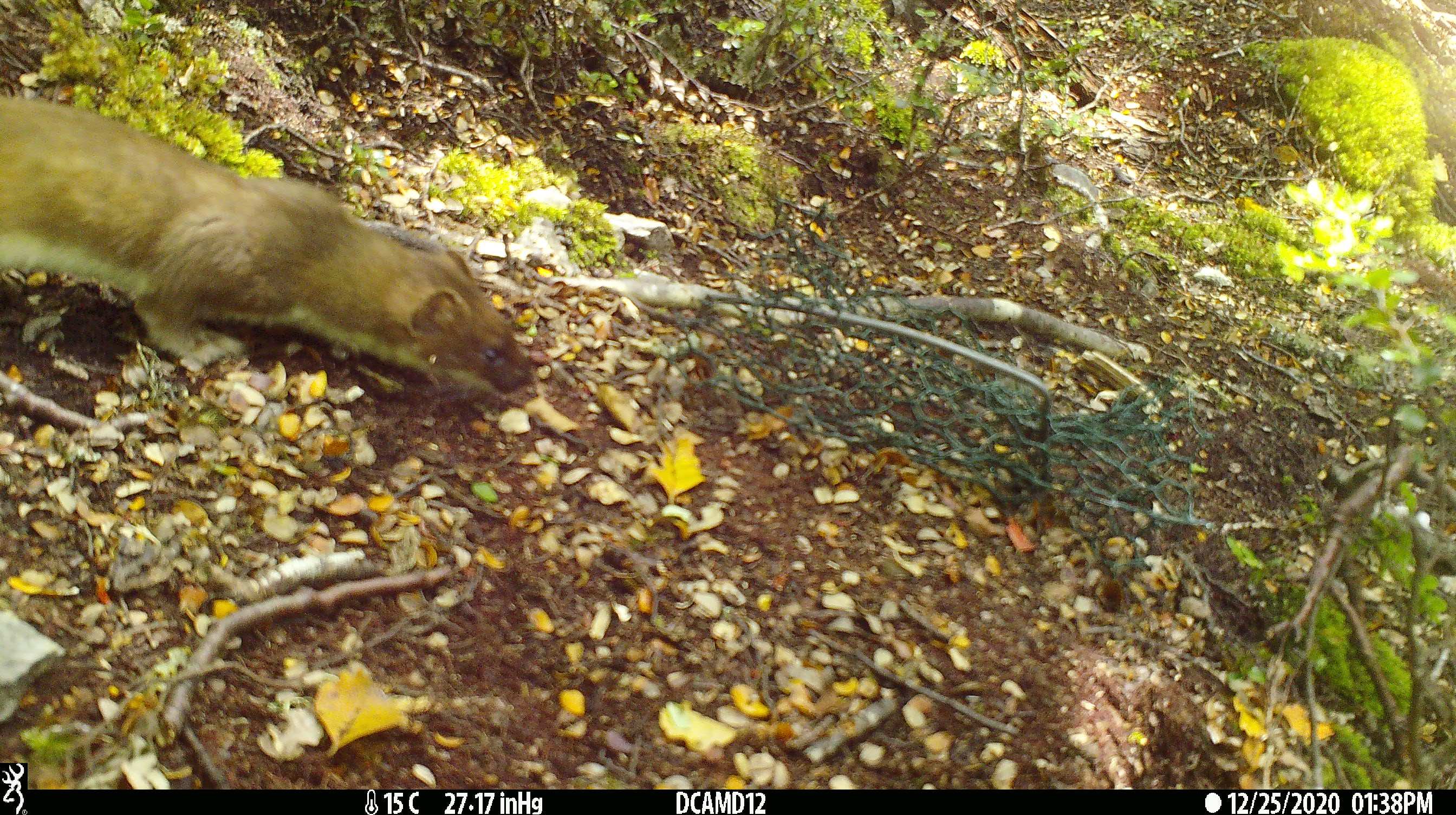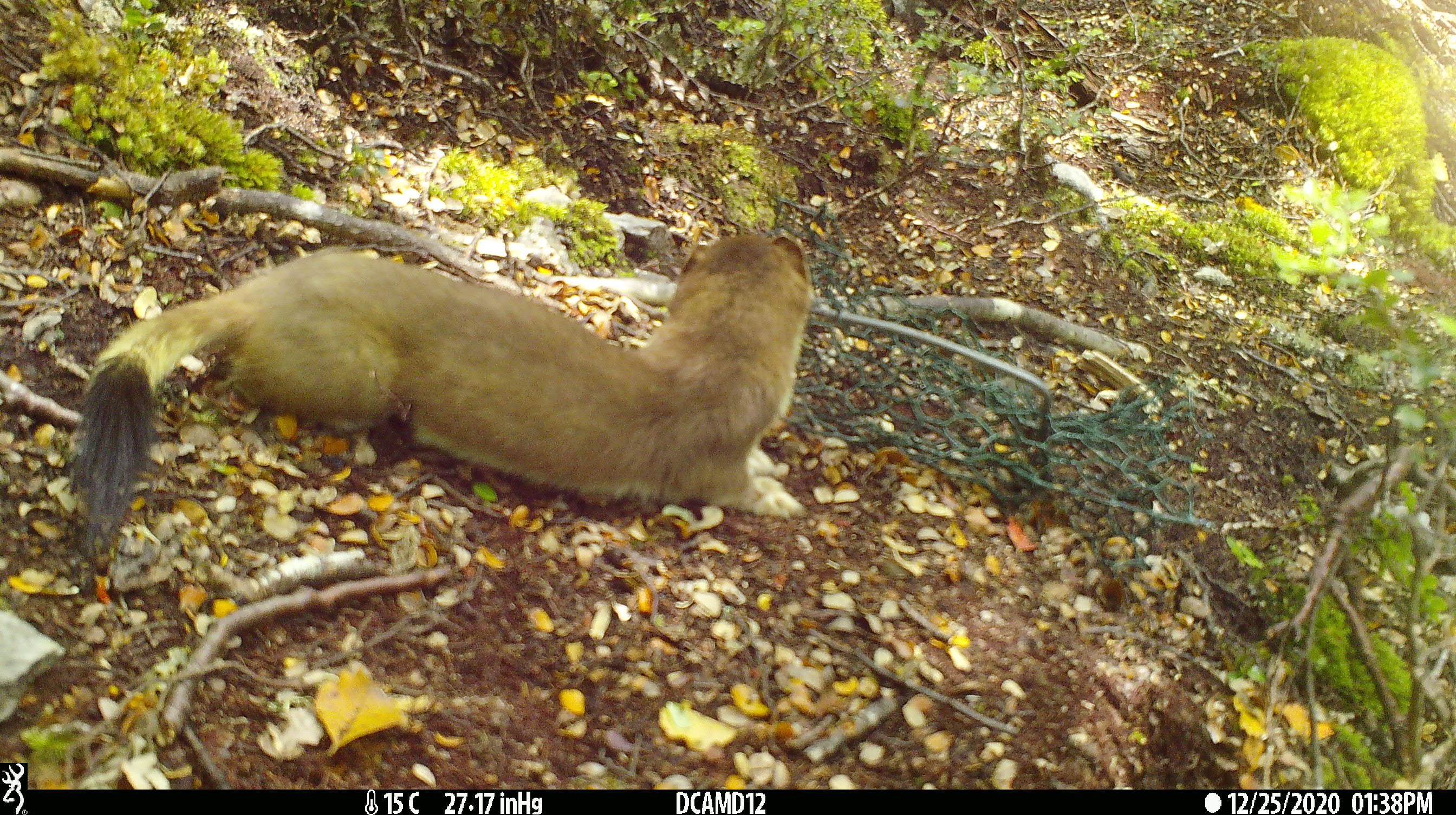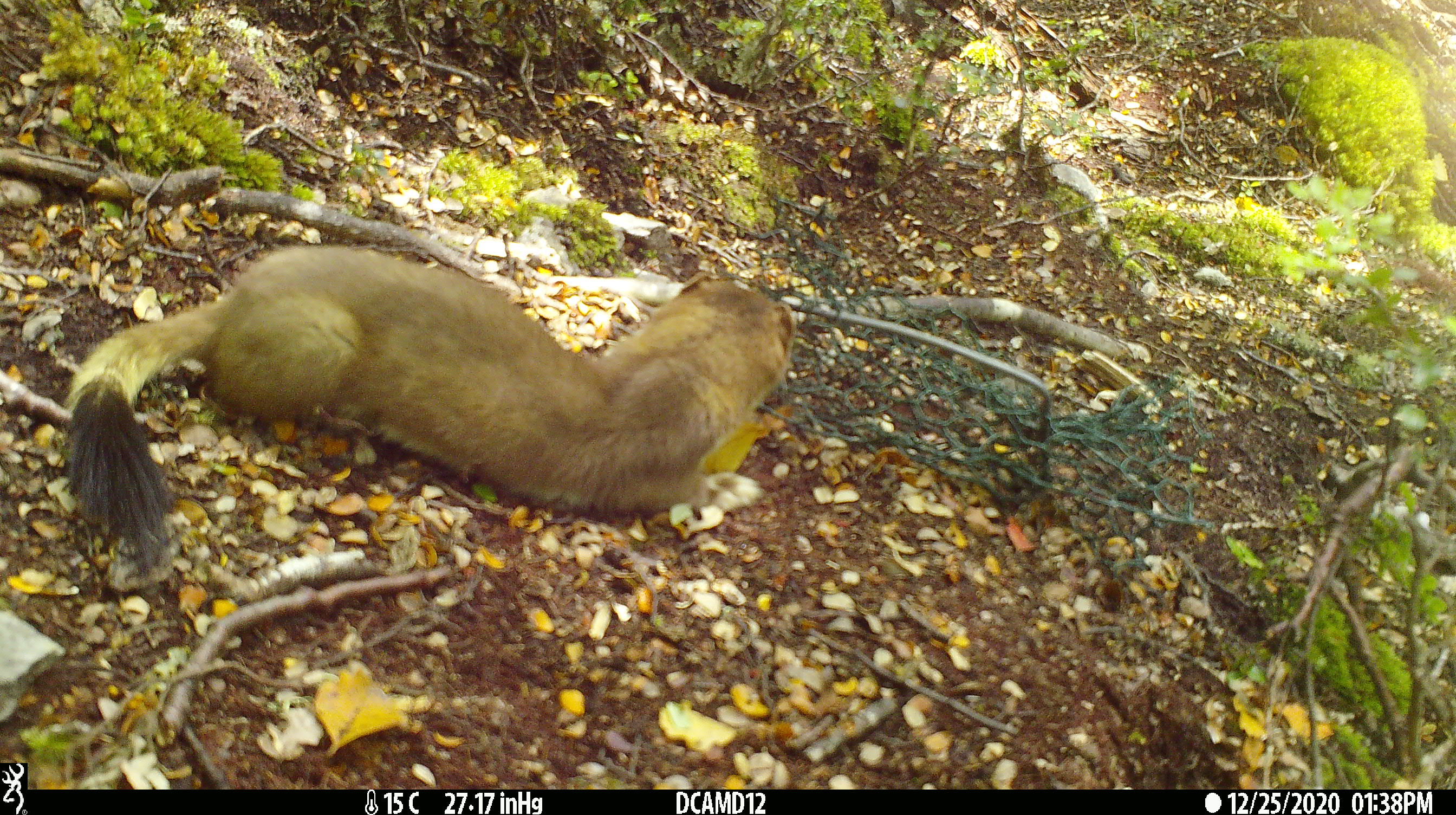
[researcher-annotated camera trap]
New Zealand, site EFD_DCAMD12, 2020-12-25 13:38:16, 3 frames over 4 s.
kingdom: Animalia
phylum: Chordata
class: Mammalia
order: Carnivora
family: Mustelidae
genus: Mustela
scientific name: Mustela erminea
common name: stoat